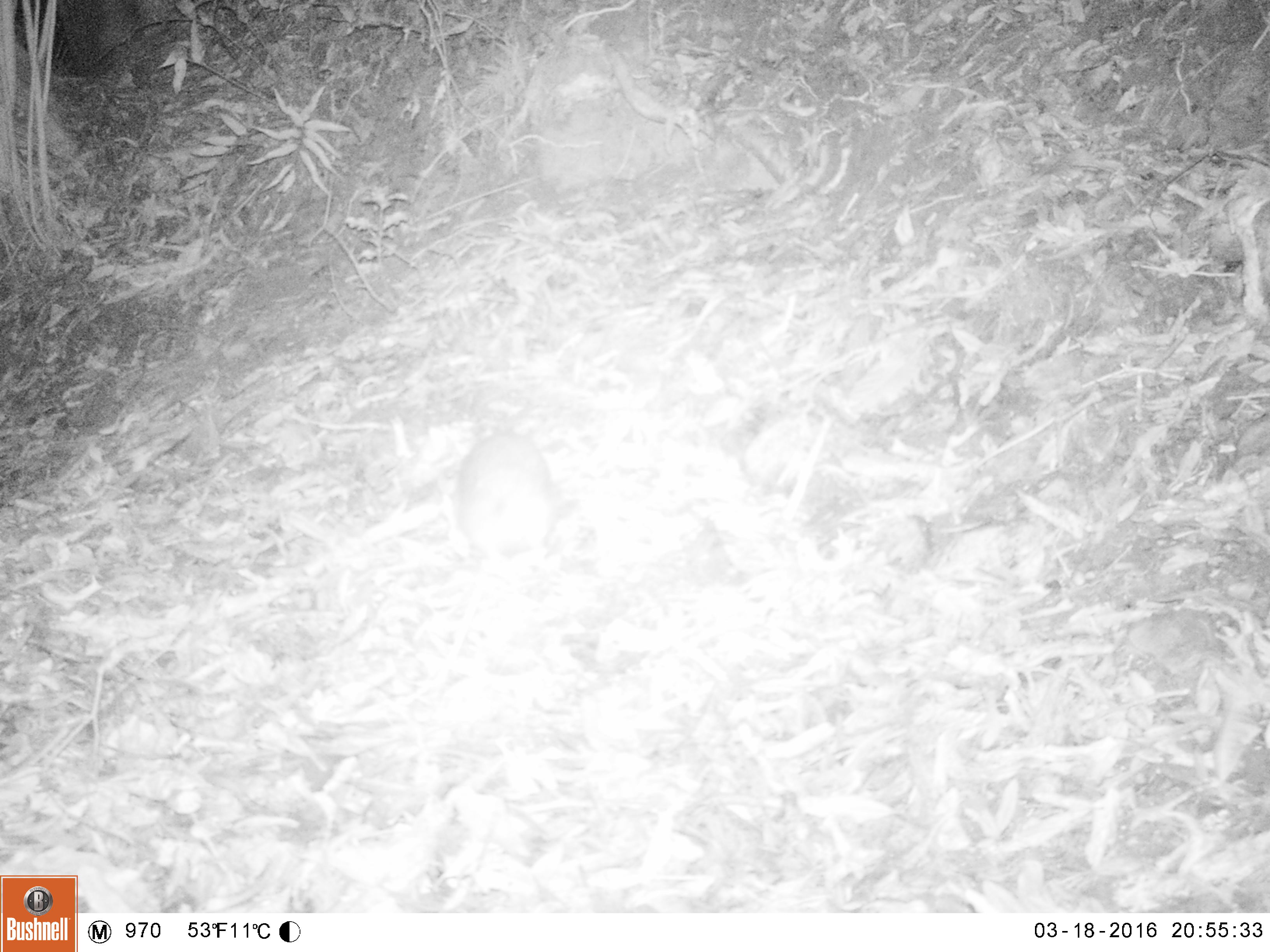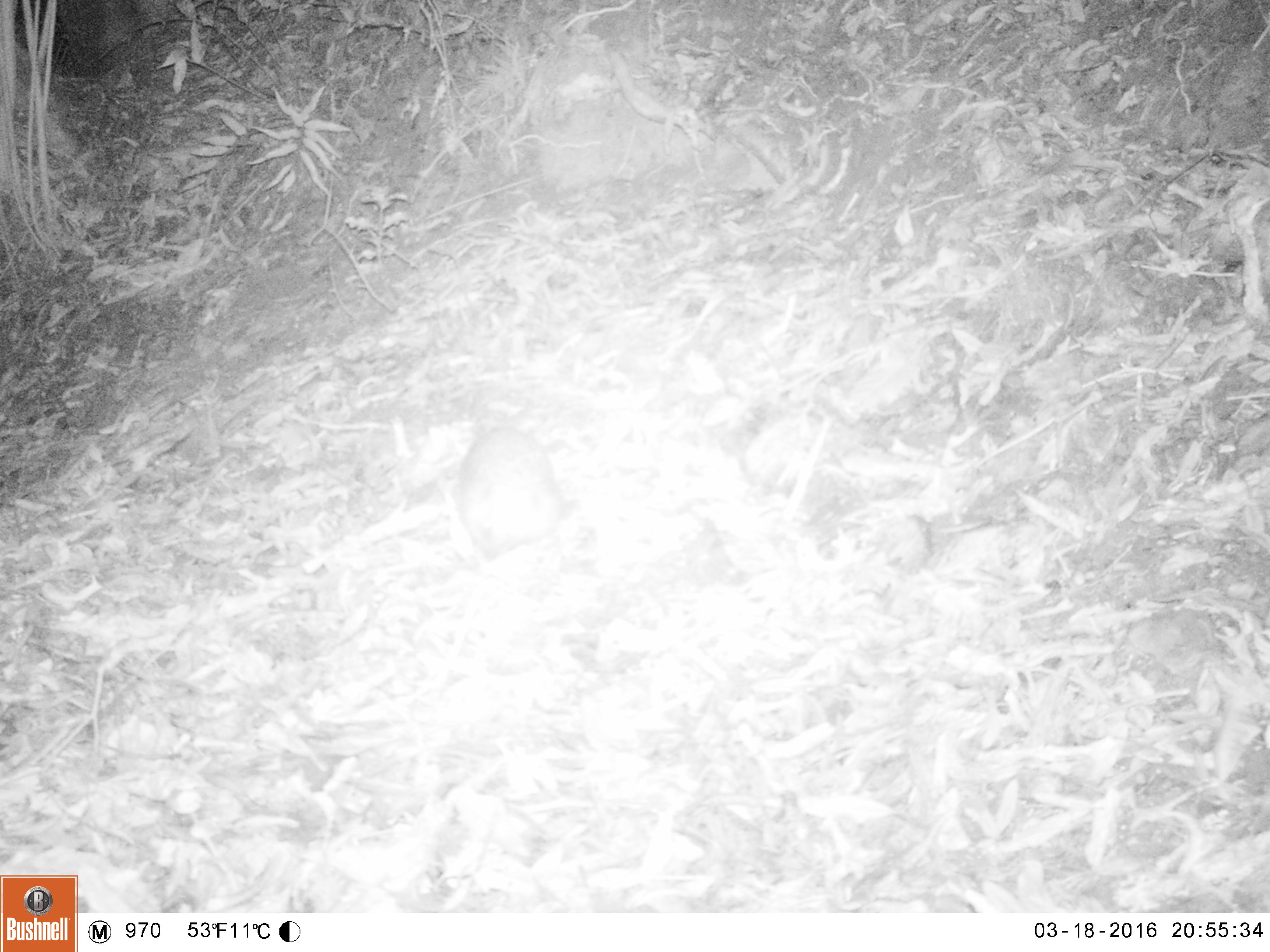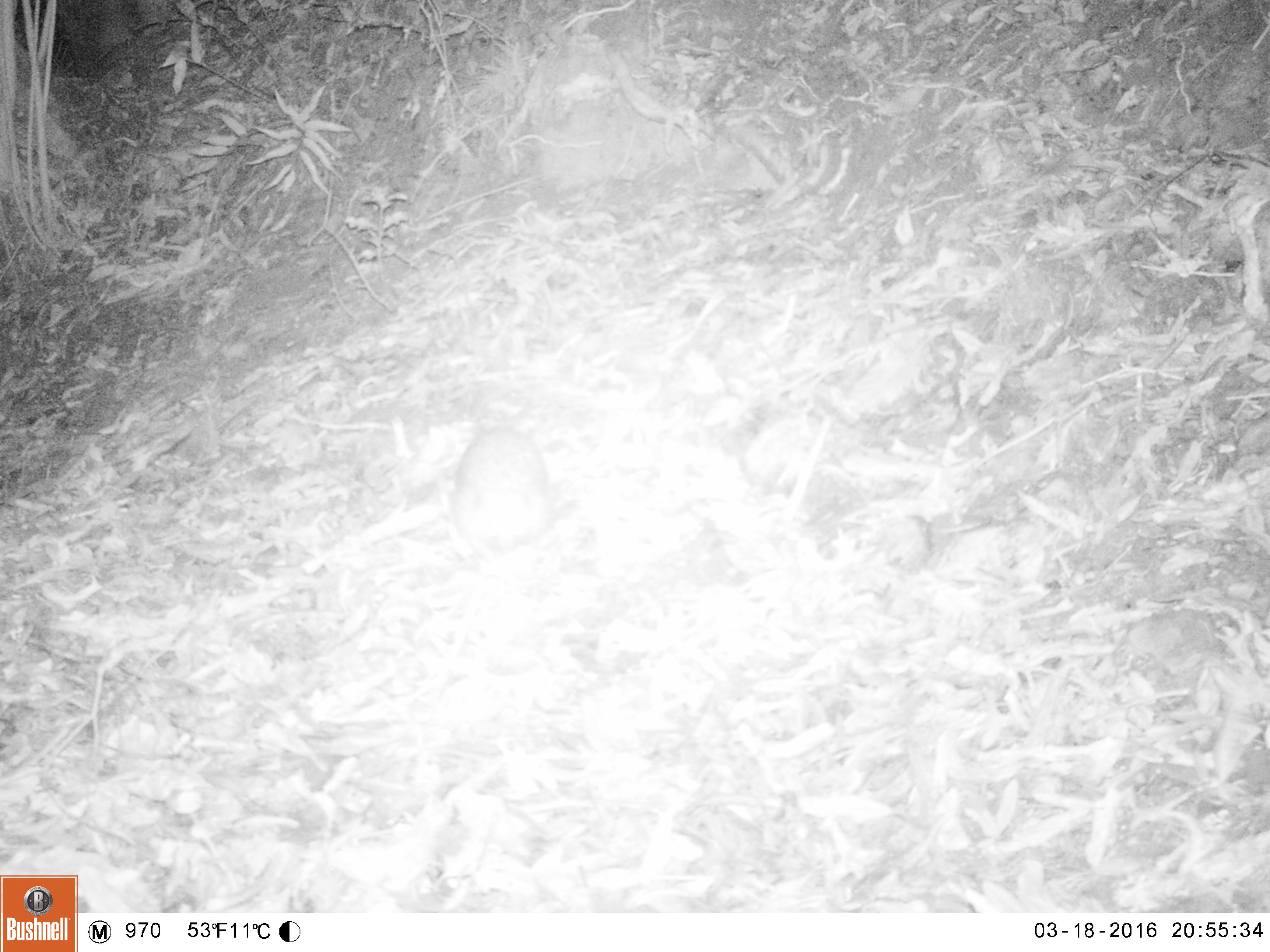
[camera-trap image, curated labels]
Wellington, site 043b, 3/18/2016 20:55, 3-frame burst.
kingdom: Animalia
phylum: Chordata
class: Mammalia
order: Eulipotyphla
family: Erinaceidae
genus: Erinaceus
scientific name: Erinaceus europaeus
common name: hedgehog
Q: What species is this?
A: Hedgehog (Erinaceus europaeus).